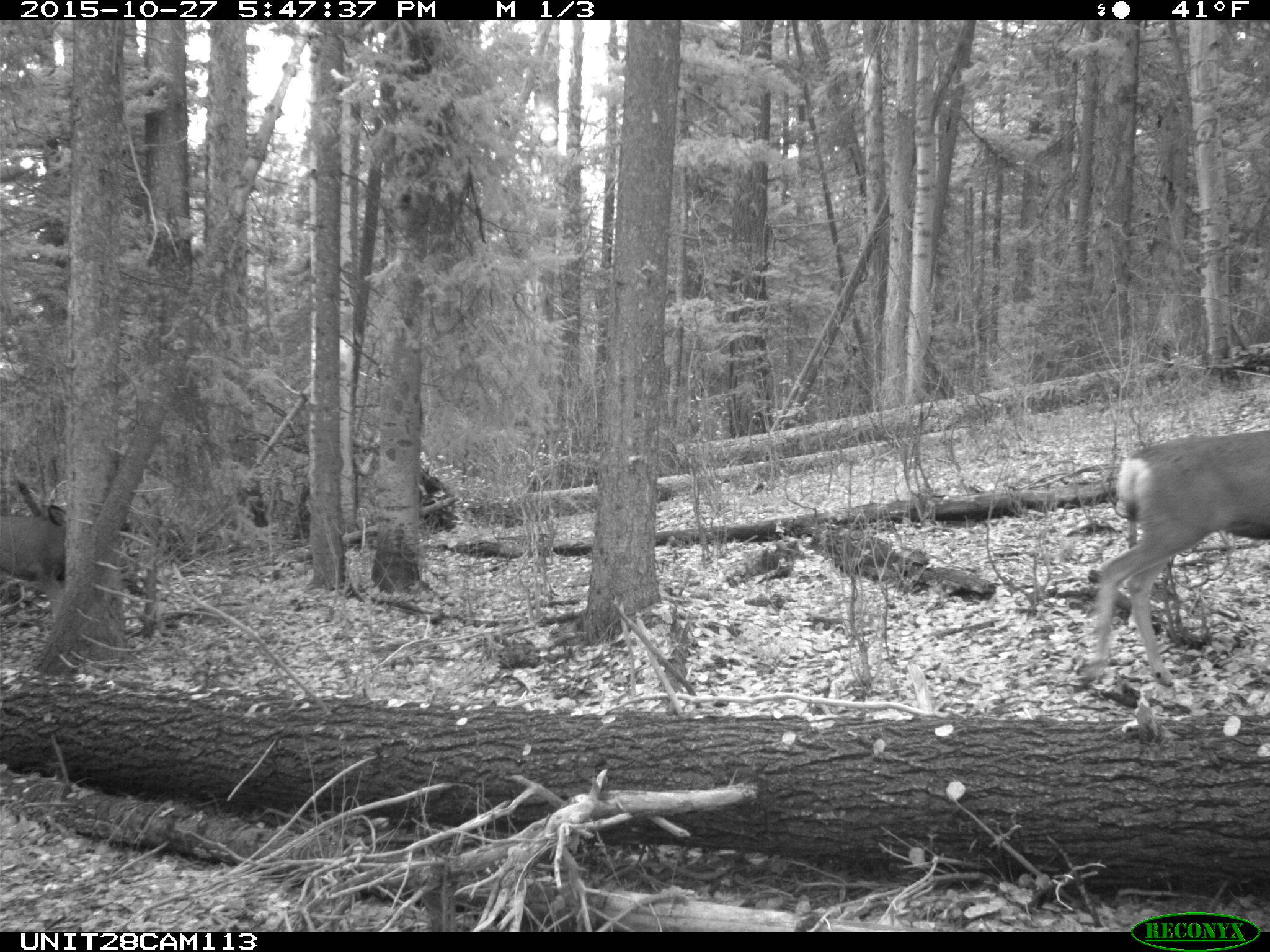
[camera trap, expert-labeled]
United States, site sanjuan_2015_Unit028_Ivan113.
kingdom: Animalia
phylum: Chordata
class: Mammalia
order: Artiodactyla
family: Cervidae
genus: Odocoileus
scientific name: Odocoileus hemionus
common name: mule deer